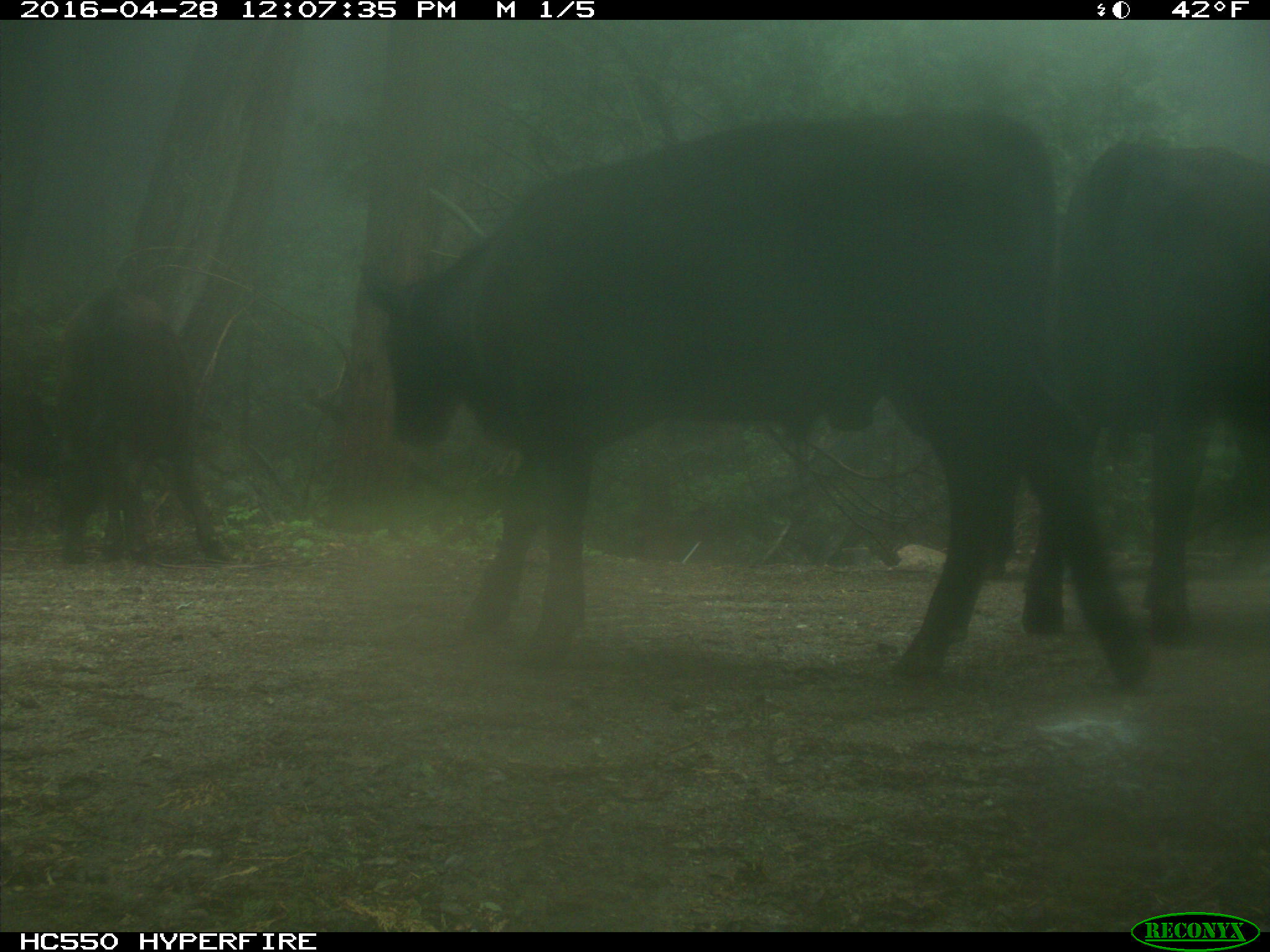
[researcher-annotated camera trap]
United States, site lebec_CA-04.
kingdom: Animalia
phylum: Chordata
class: Mammalia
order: Artiodactyla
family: Bovidae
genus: Bos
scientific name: Bos taurus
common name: domestic cow